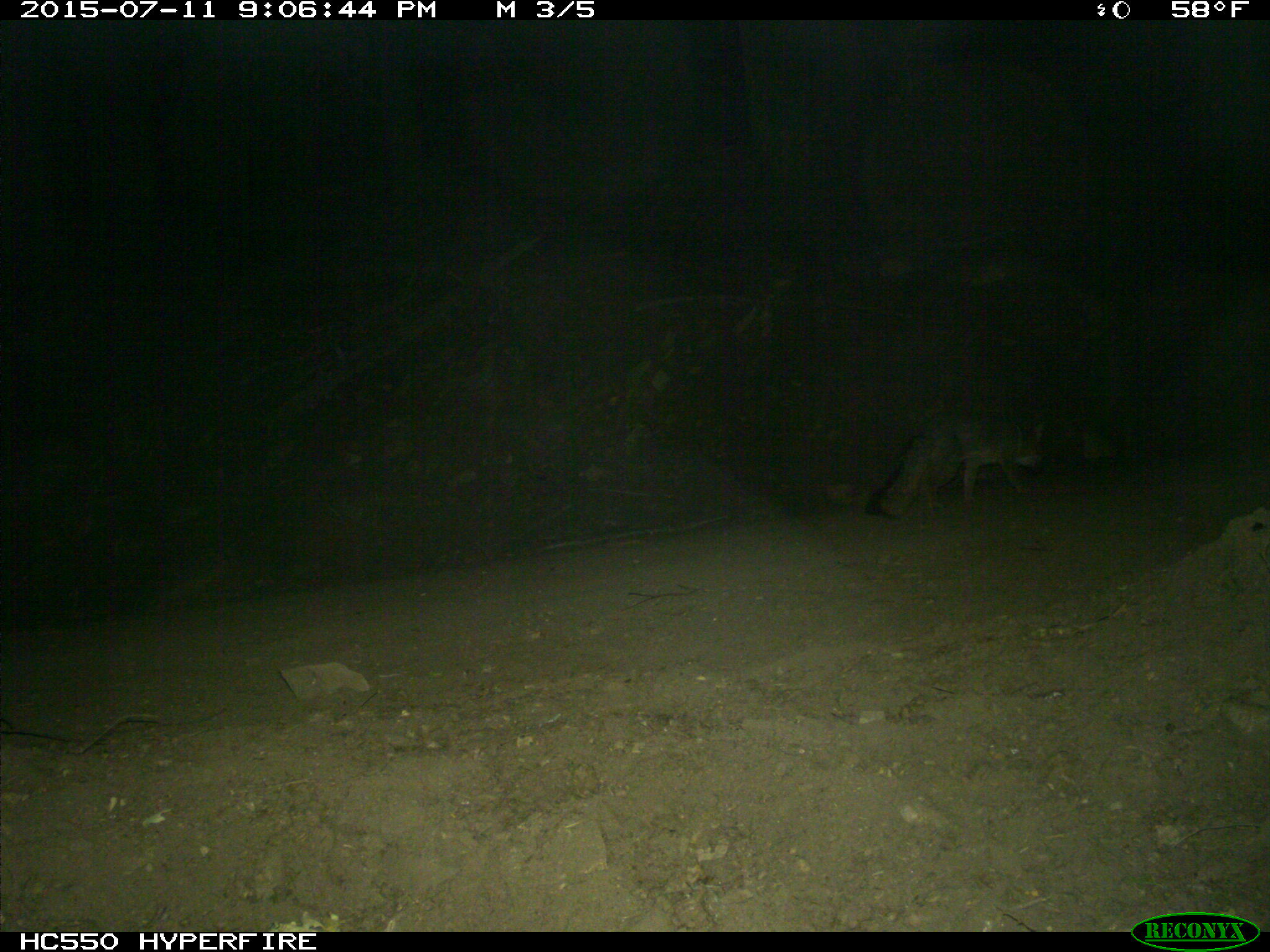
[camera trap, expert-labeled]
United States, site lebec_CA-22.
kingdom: Animalia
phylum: Chordata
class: Mammalia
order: Carnivora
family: Canidae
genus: Urocyon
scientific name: Urocyon cinereoargenteus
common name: gray fox